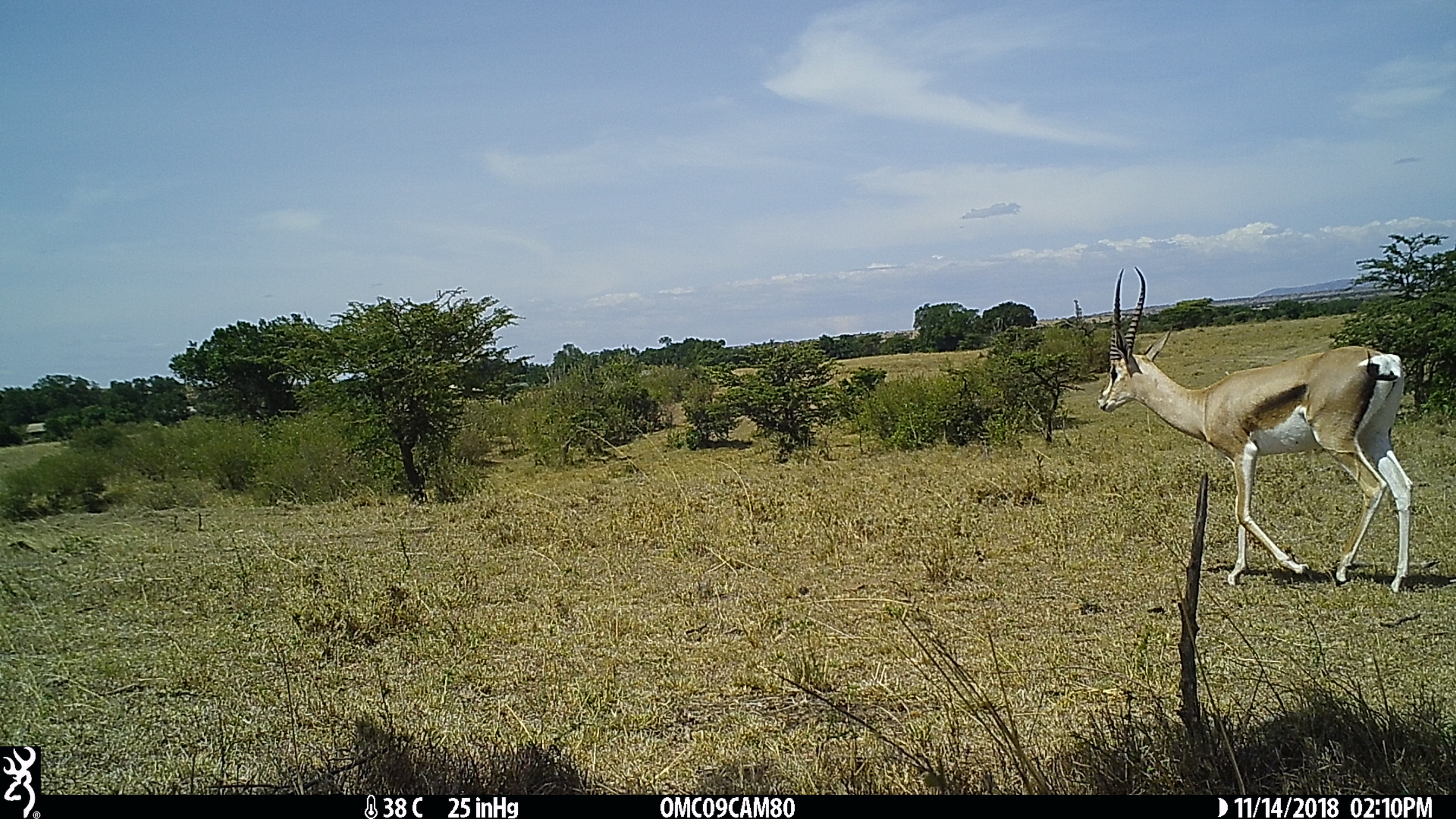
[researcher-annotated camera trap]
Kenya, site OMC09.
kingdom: Animalia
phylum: Chordata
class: Mammalia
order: Artiodactyla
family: Bovidae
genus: Nanger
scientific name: Nanger granti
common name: grant's gazelle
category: gazelle grants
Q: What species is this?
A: Gazelle grants (grant's gazelle) (Nanger granti).